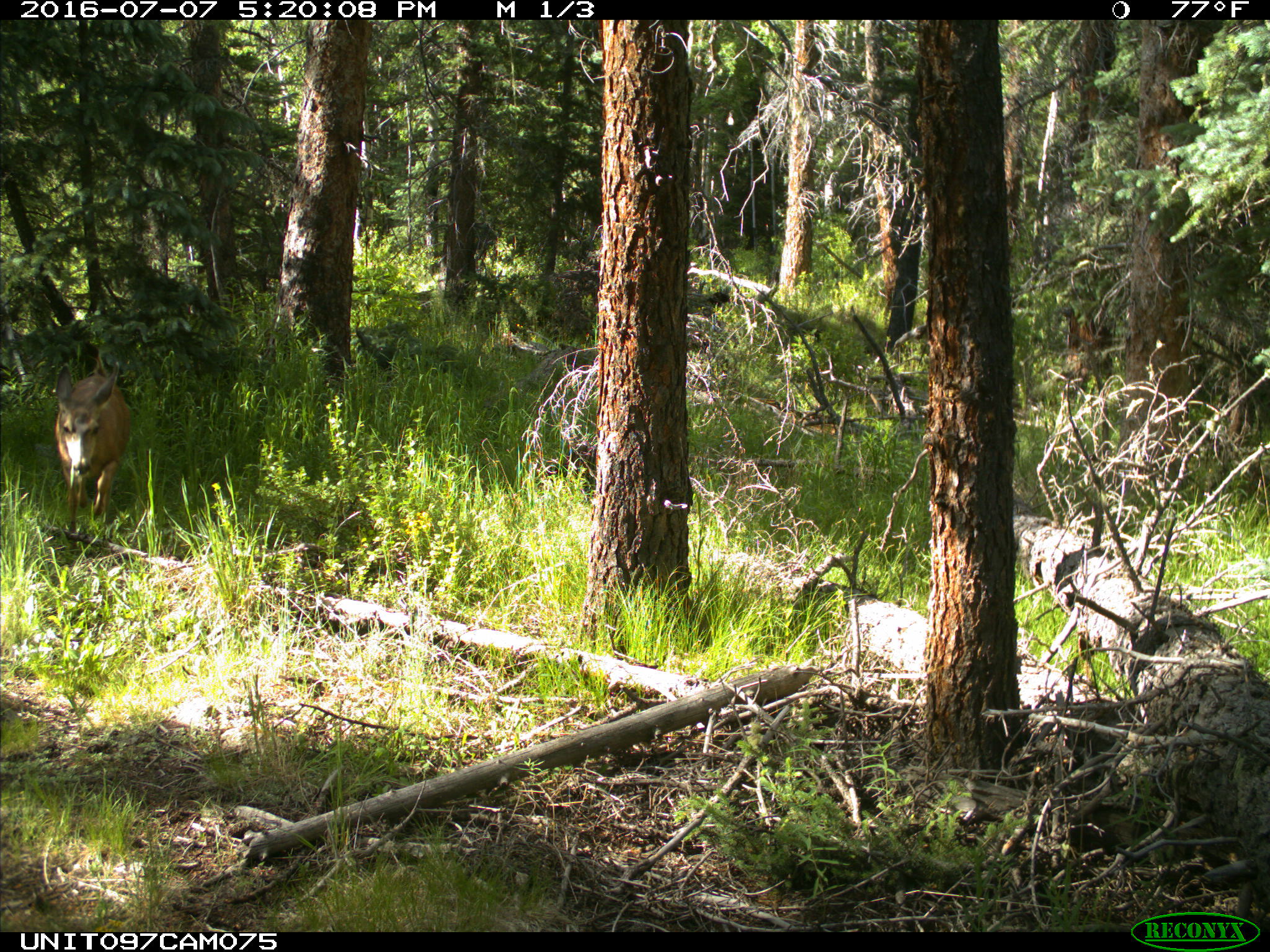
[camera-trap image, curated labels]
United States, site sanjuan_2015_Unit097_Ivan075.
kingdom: Animalia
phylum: Chordata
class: Mammalia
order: Artiodactyla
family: Cervidae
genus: Odocoileus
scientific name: Odocoileus hemionus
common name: mule deer